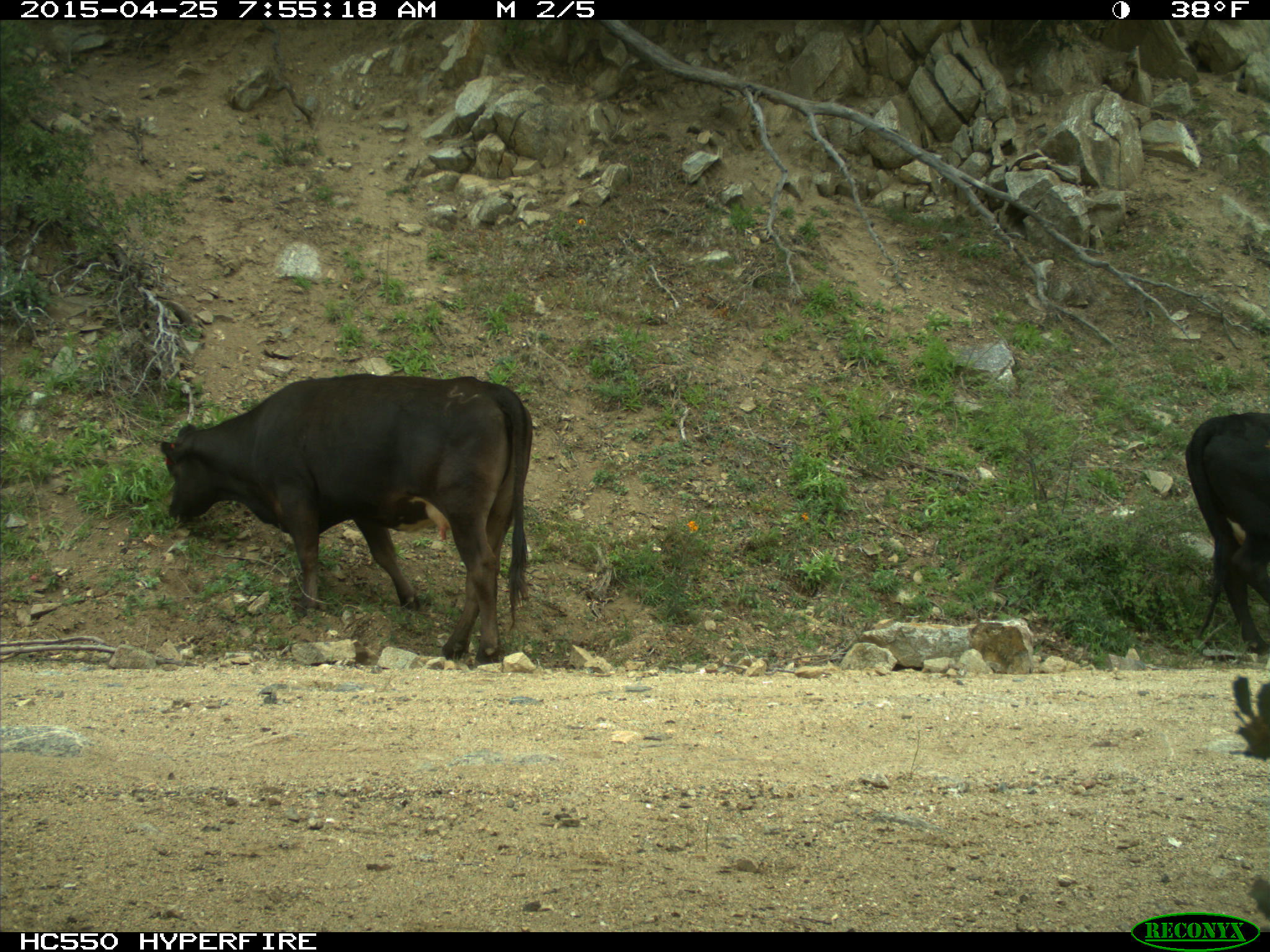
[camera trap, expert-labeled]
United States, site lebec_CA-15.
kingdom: Animalia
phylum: Chordata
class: Mammalia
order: Artiodactyla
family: Bovidae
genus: Bos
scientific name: Bos taurus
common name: domestic cow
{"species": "Bos taurus (domestic cow)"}